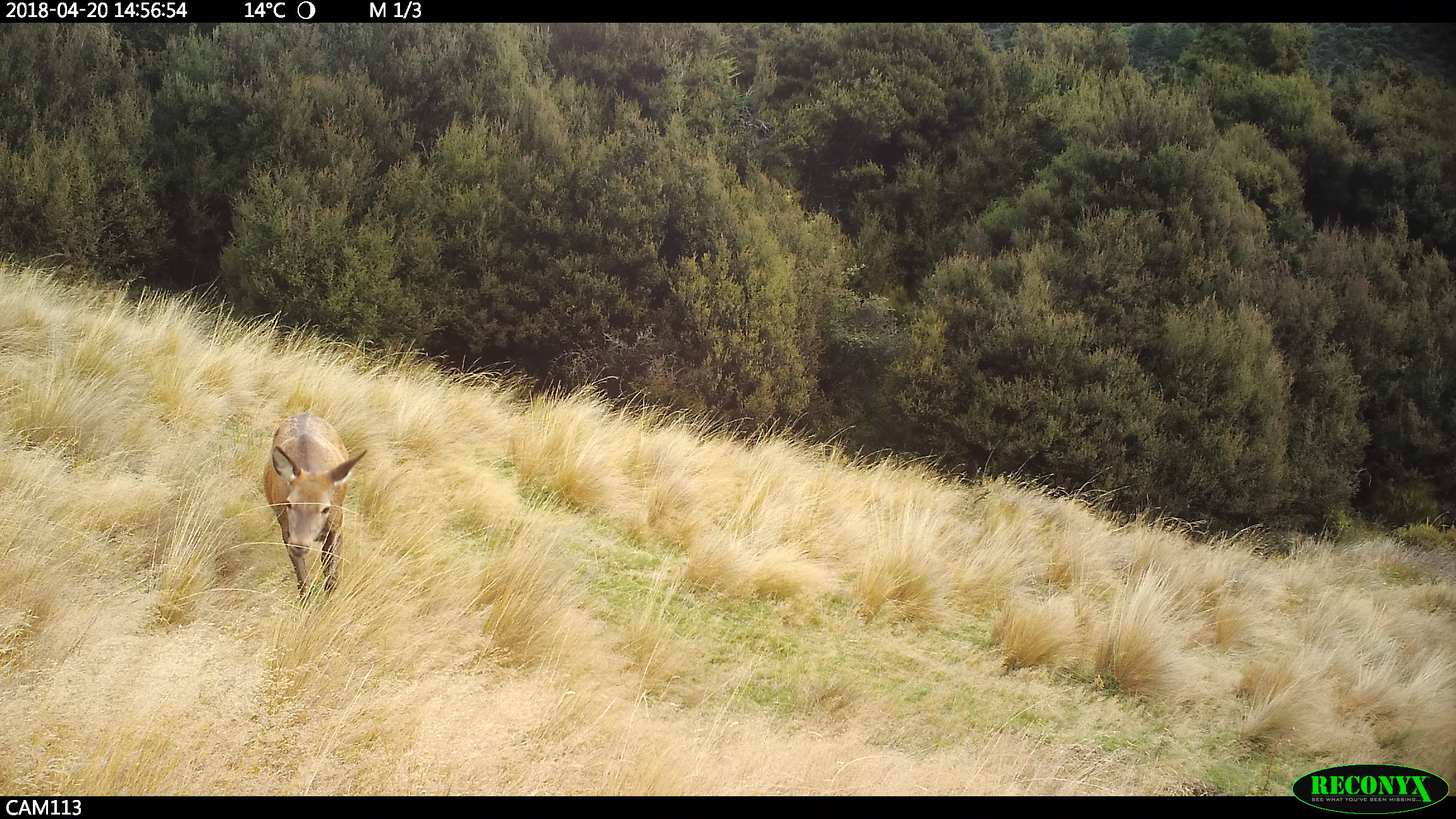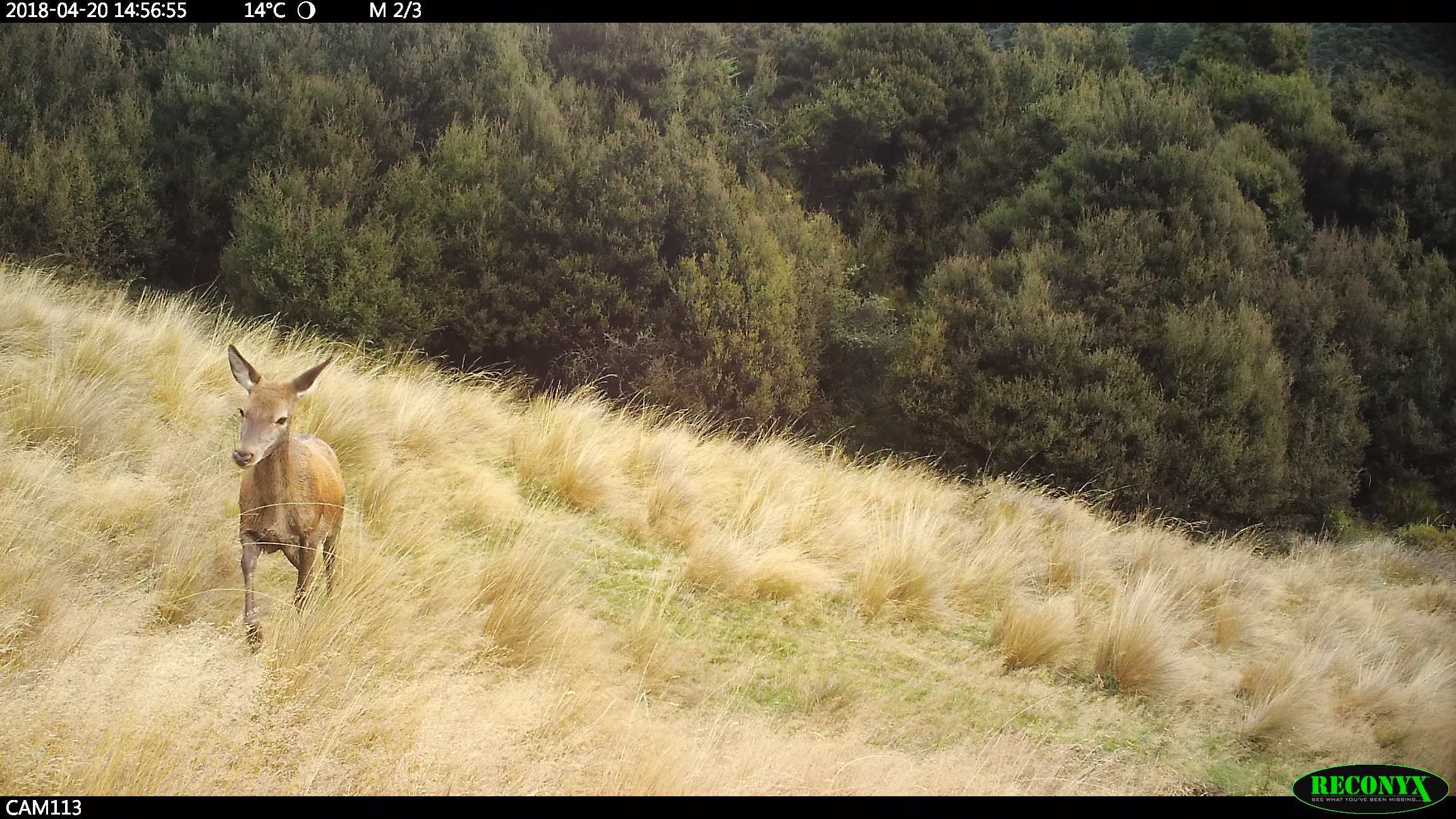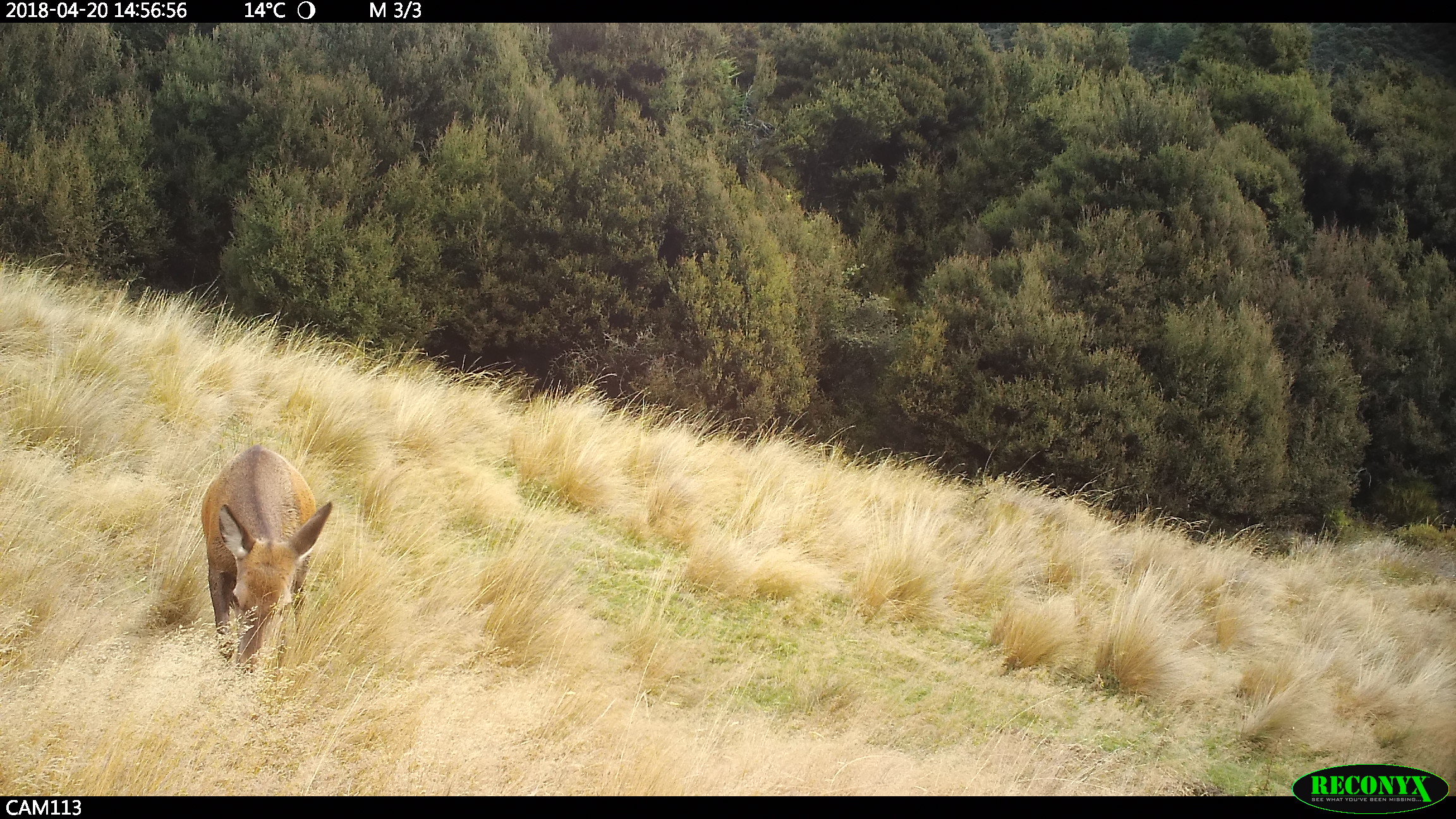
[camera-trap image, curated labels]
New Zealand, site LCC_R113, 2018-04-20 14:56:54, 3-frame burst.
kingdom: Animalia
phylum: Chordata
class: Mammalia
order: Artiodactyla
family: Cervidae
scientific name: Cervidae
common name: deer